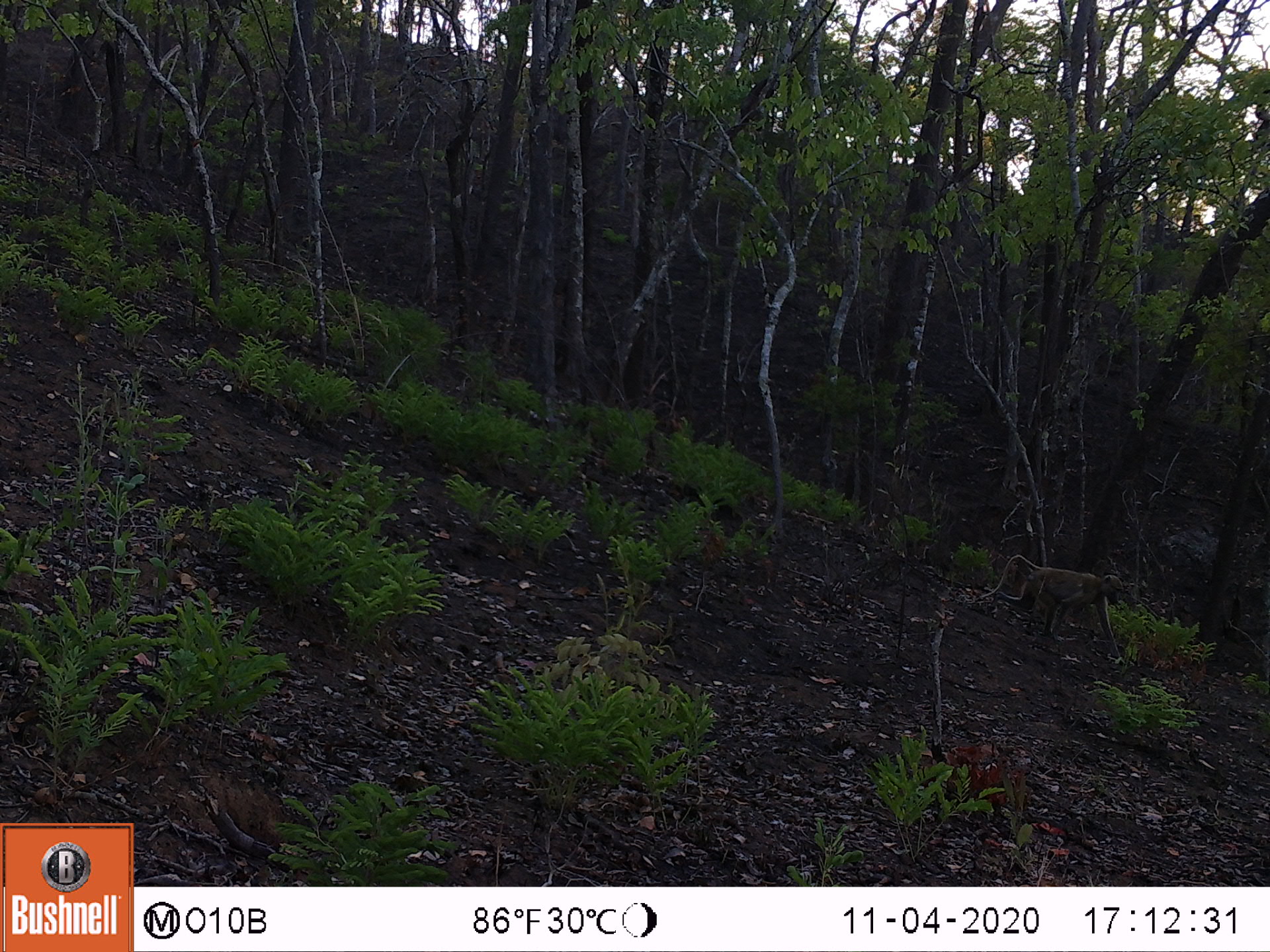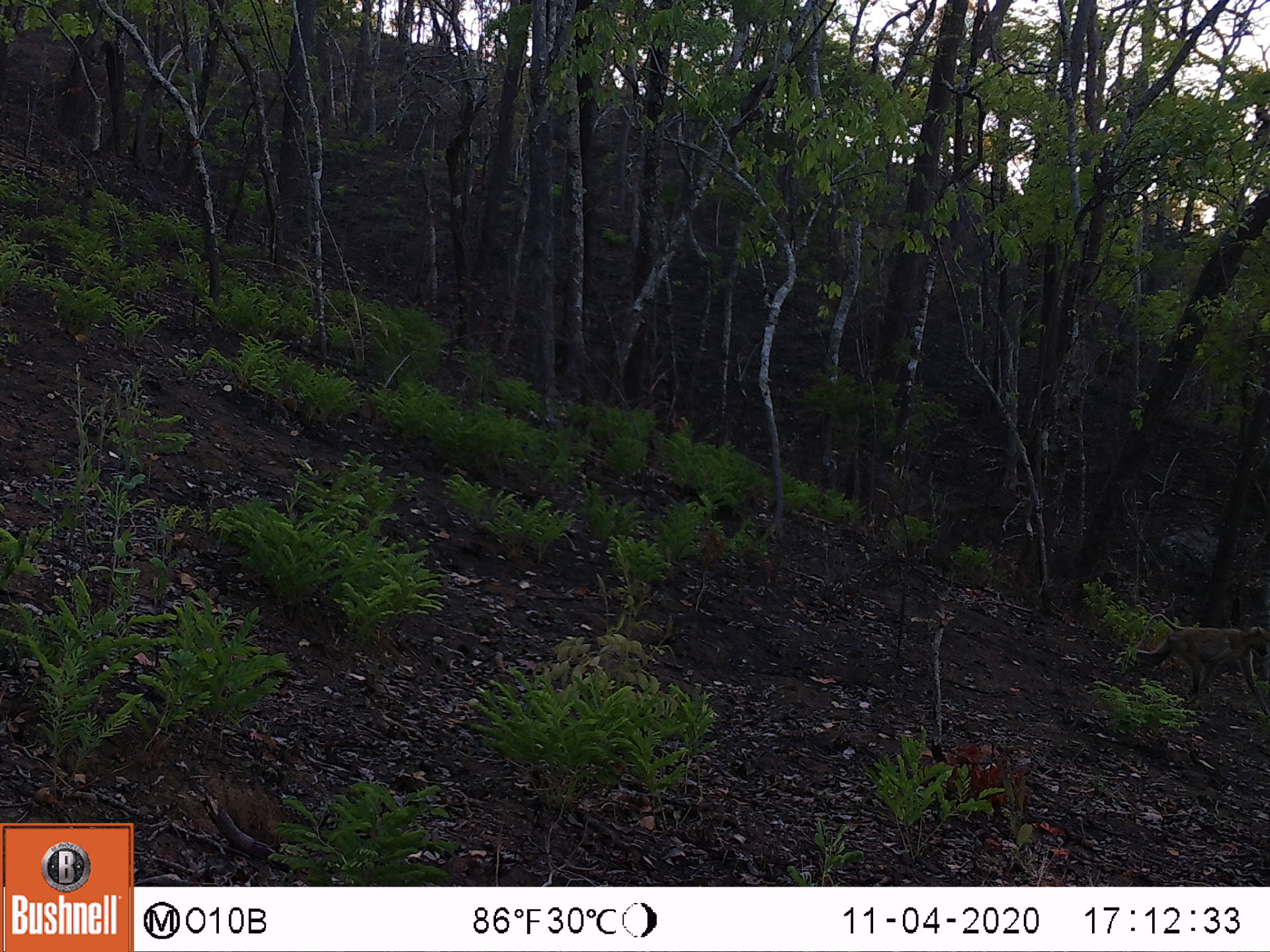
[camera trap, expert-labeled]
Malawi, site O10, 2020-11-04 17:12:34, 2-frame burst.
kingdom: Animalia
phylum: Chordata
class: Mammalia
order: Primates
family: Cercopithecidae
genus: Papio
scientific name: Papio cynocephalus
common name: yellow baboon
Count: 1.